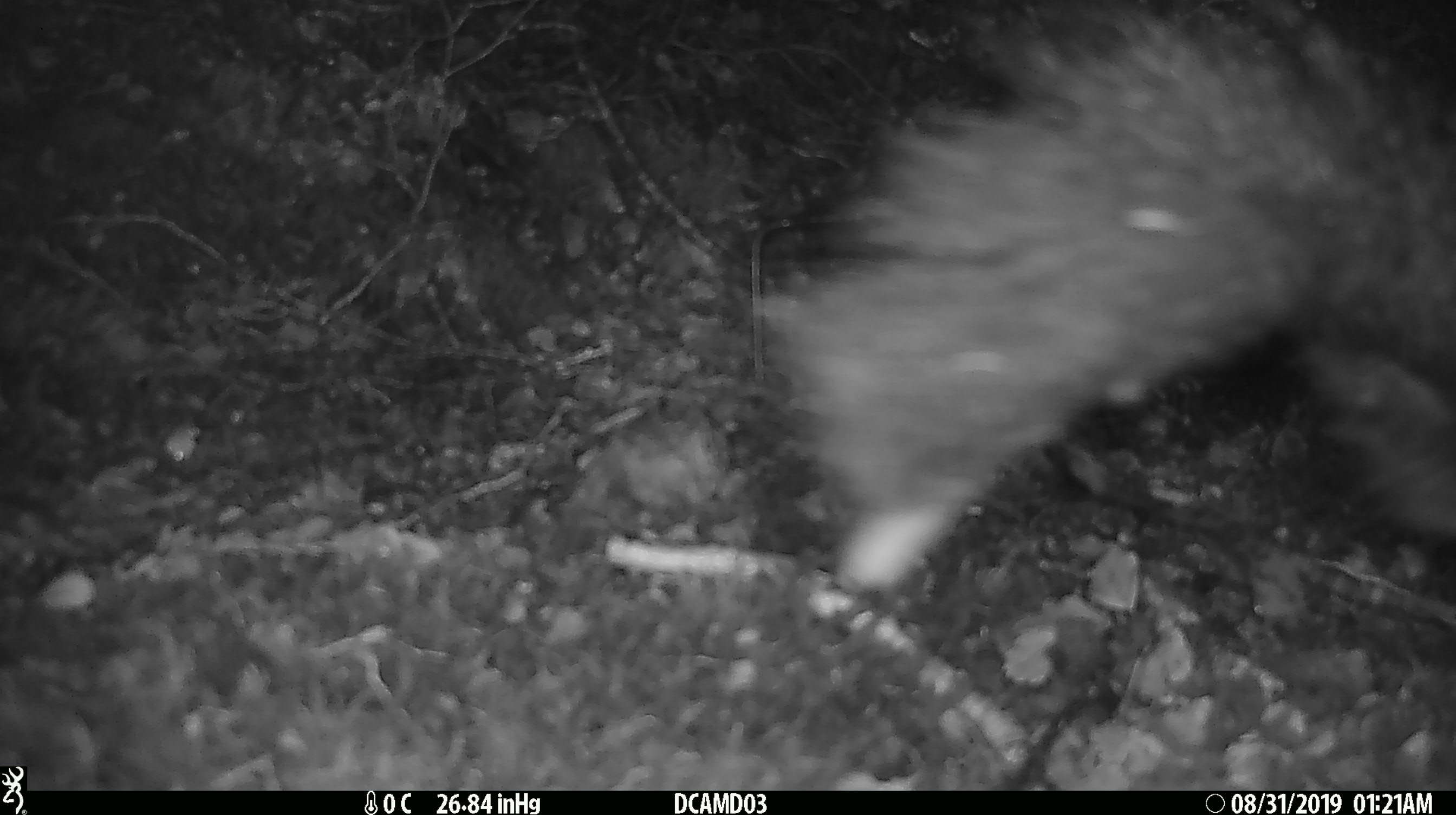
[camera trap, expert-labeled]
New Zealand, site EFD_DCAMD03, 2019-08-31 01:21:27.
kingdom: Animalia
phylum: Chordata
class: Mammalia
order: Diprotodontia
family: Phalangeridae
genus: Trichosurus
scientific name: Trichosurus vulpecula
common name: common brushtail possum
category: possum